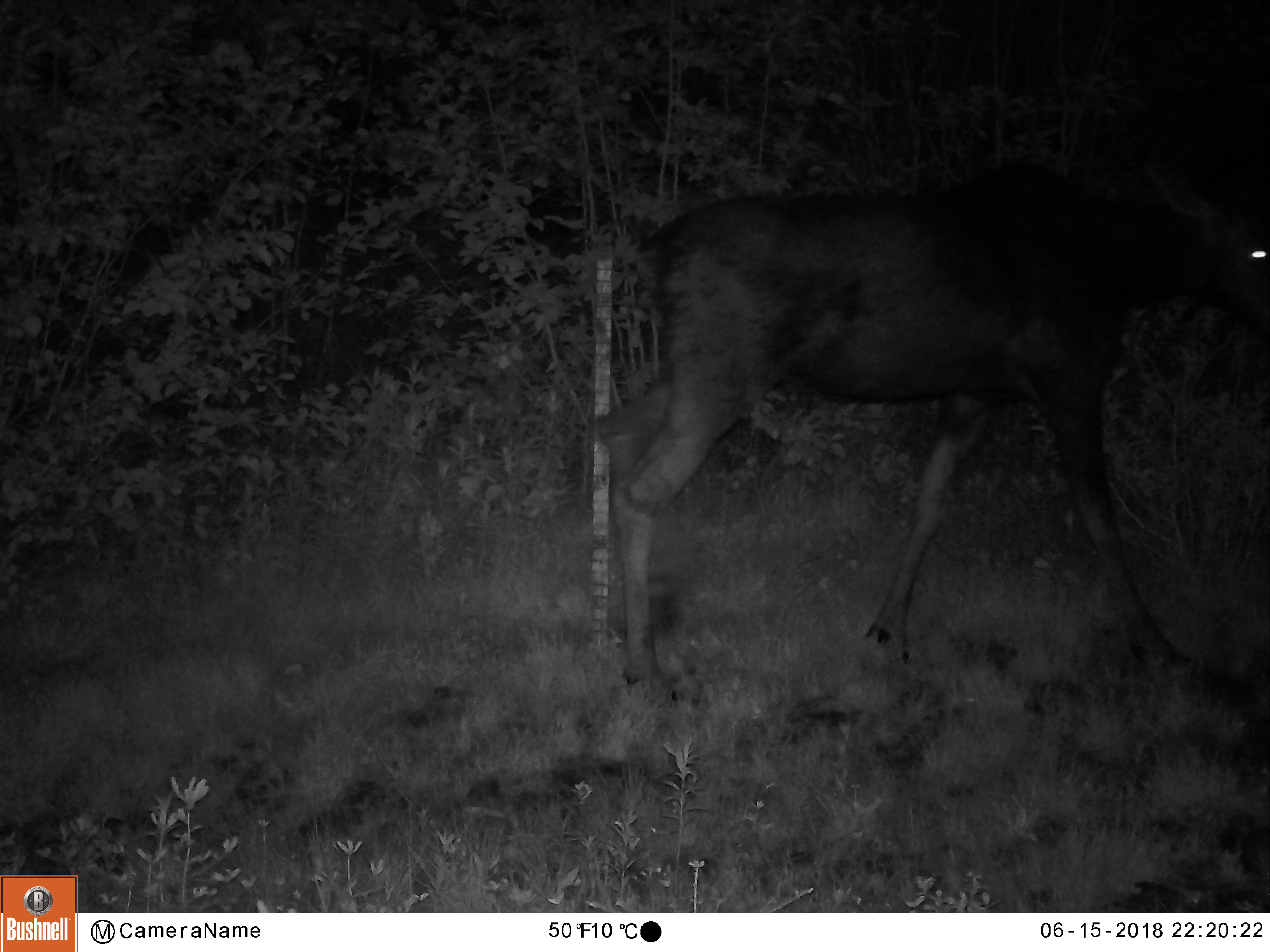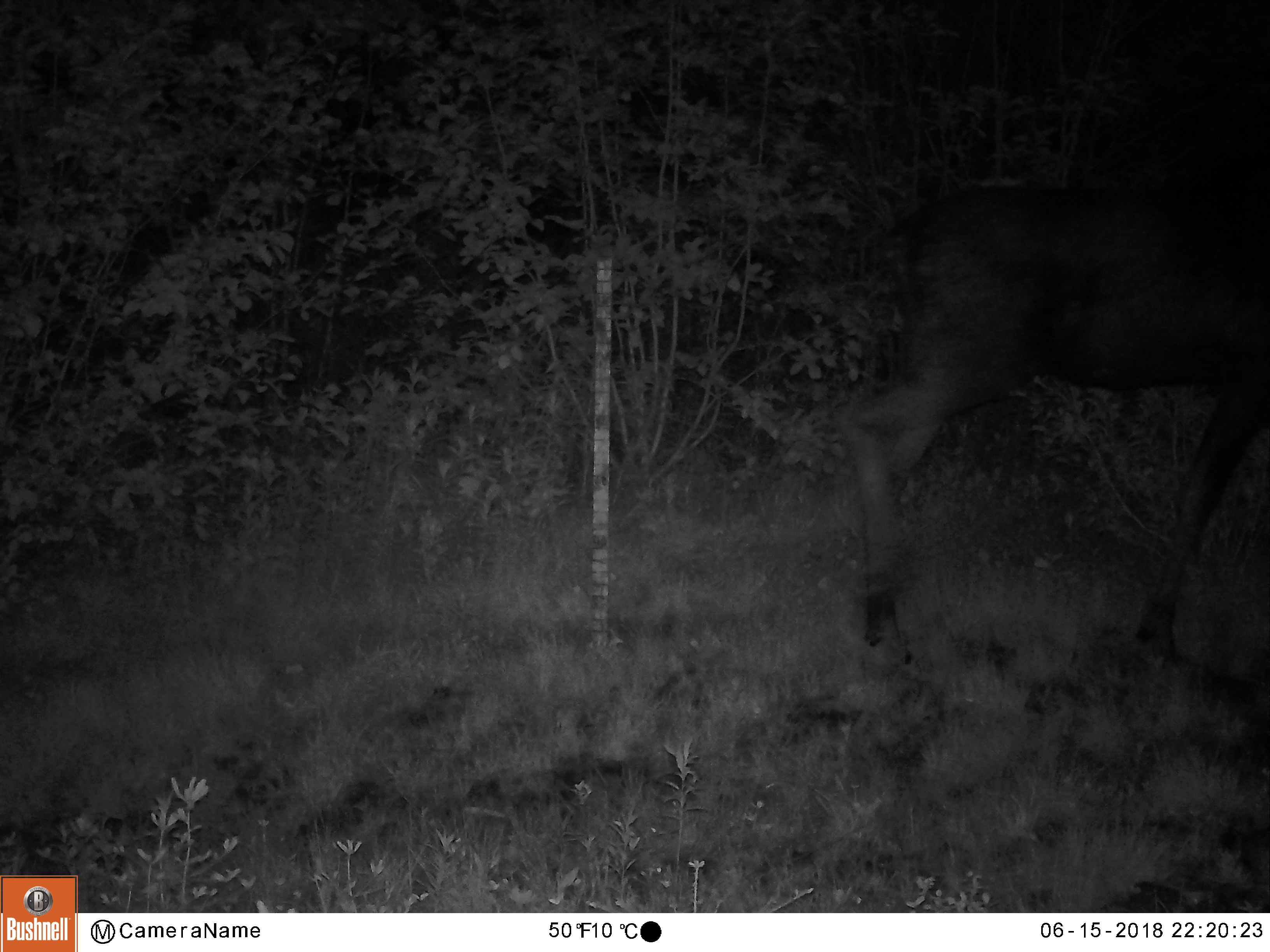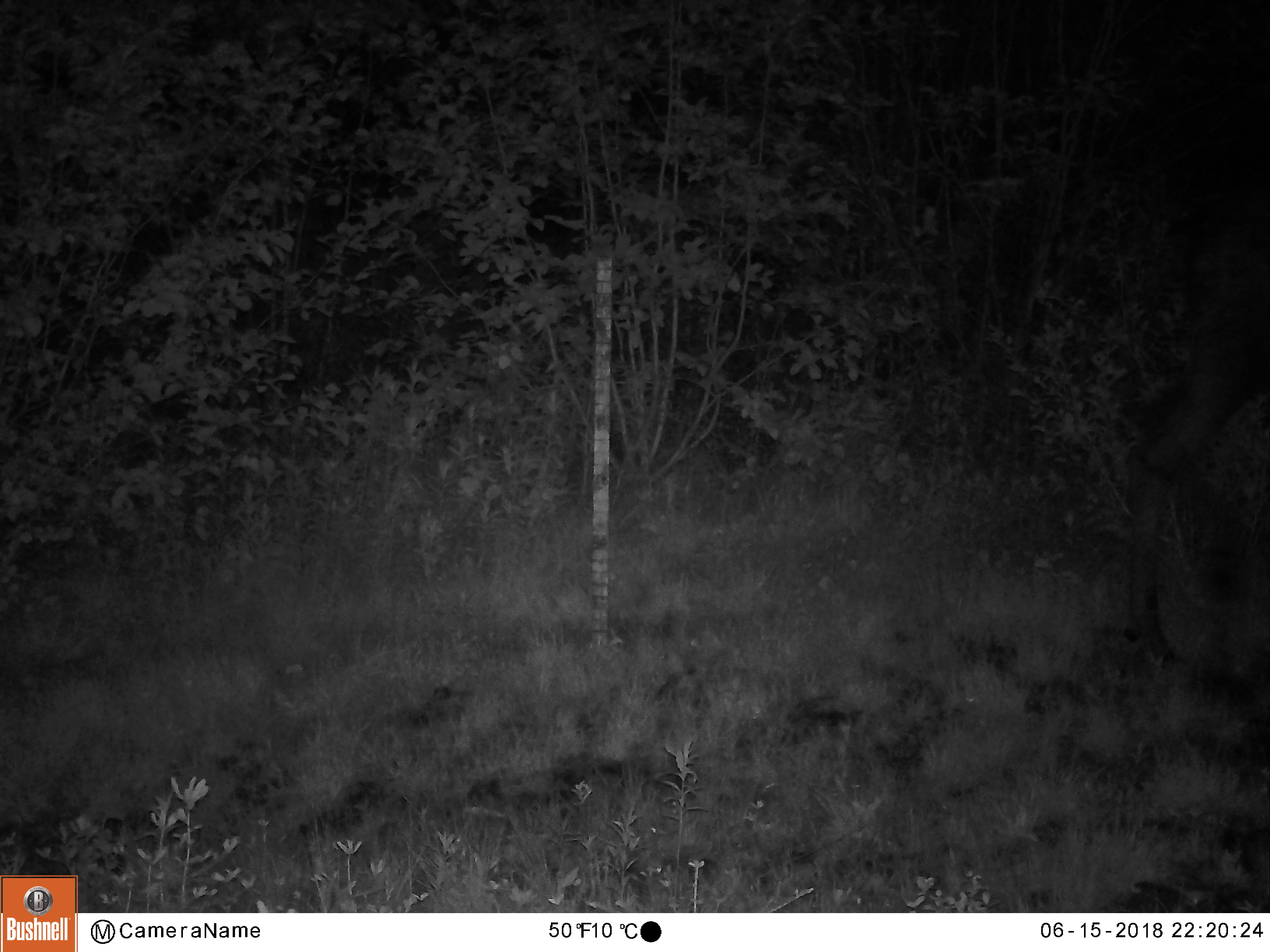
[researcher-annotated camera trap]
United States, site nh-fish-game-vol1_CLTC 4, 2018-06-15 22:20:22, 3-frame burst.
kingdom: Animalia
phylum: Chordata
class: Mammalia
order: Artiodactyla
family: Cervidae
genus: Alces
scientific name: Alces alces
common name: moose